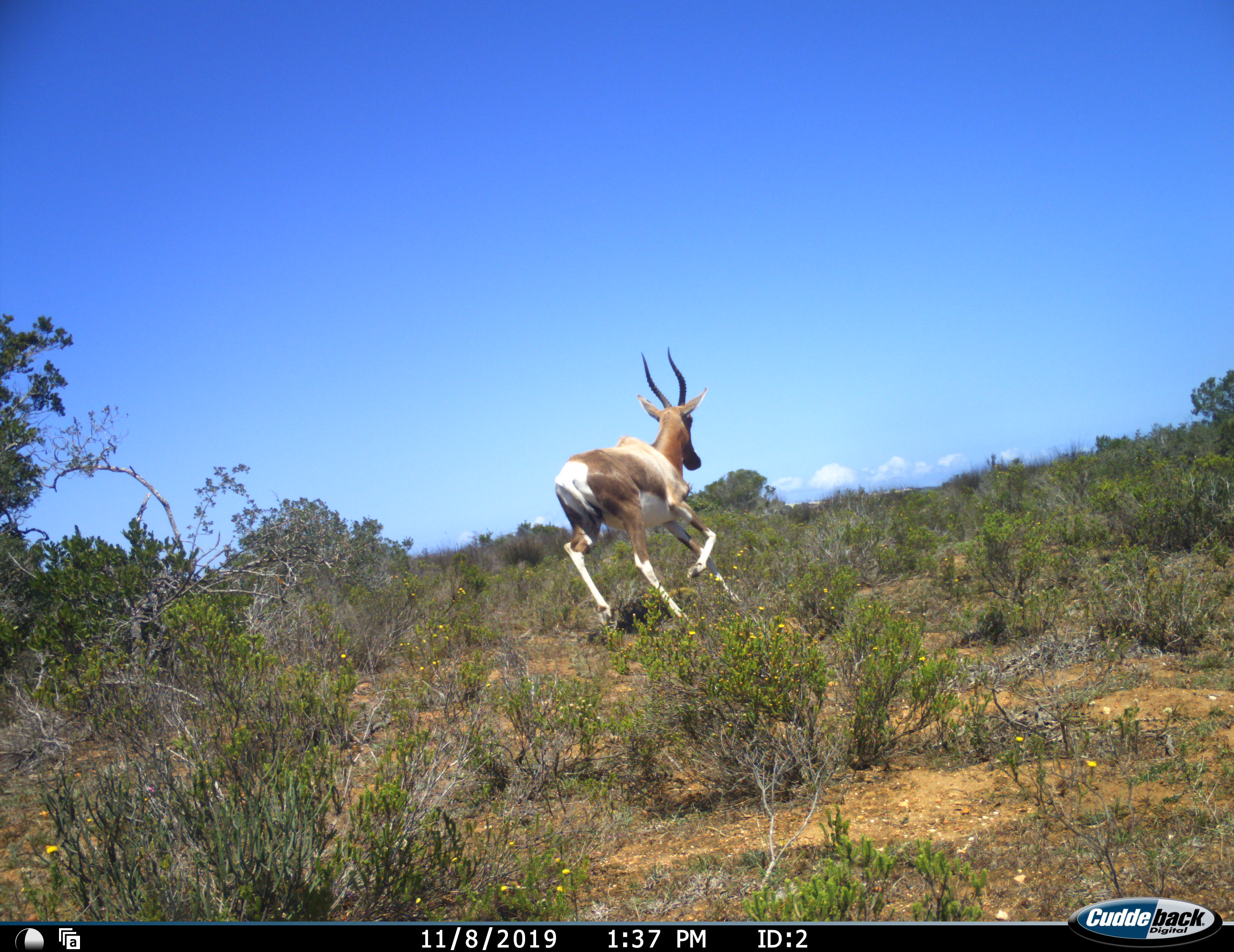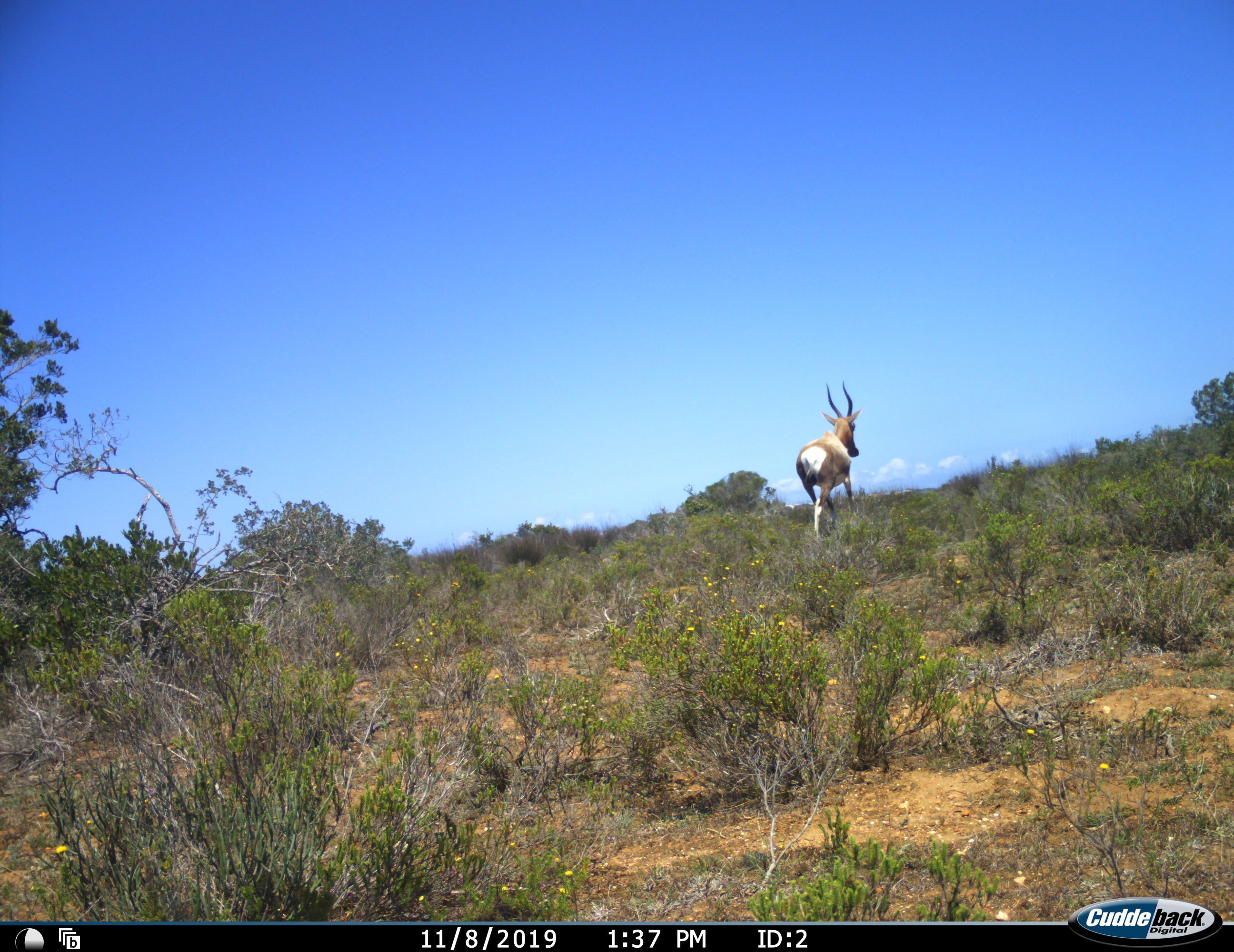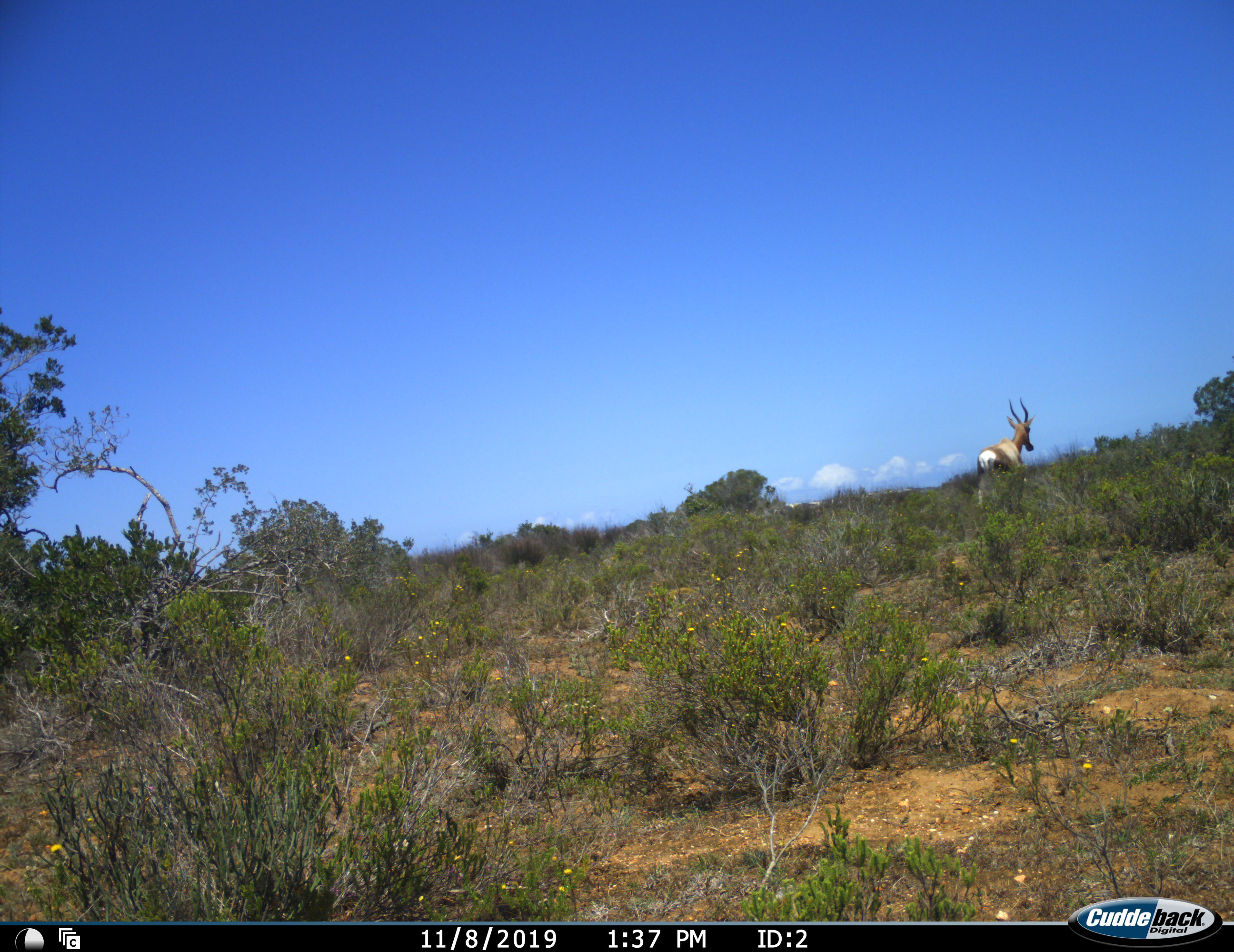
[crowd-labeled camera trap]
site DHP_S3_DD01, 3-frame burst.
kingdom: Animalia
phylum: Chordata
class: Mammalia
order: Artiodactyla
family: Bovidae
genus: Damaliscus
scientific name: Damaliscus pygargus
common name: bontebok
Bontebok (Damaliscus pygargus), count 1. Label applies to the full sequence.